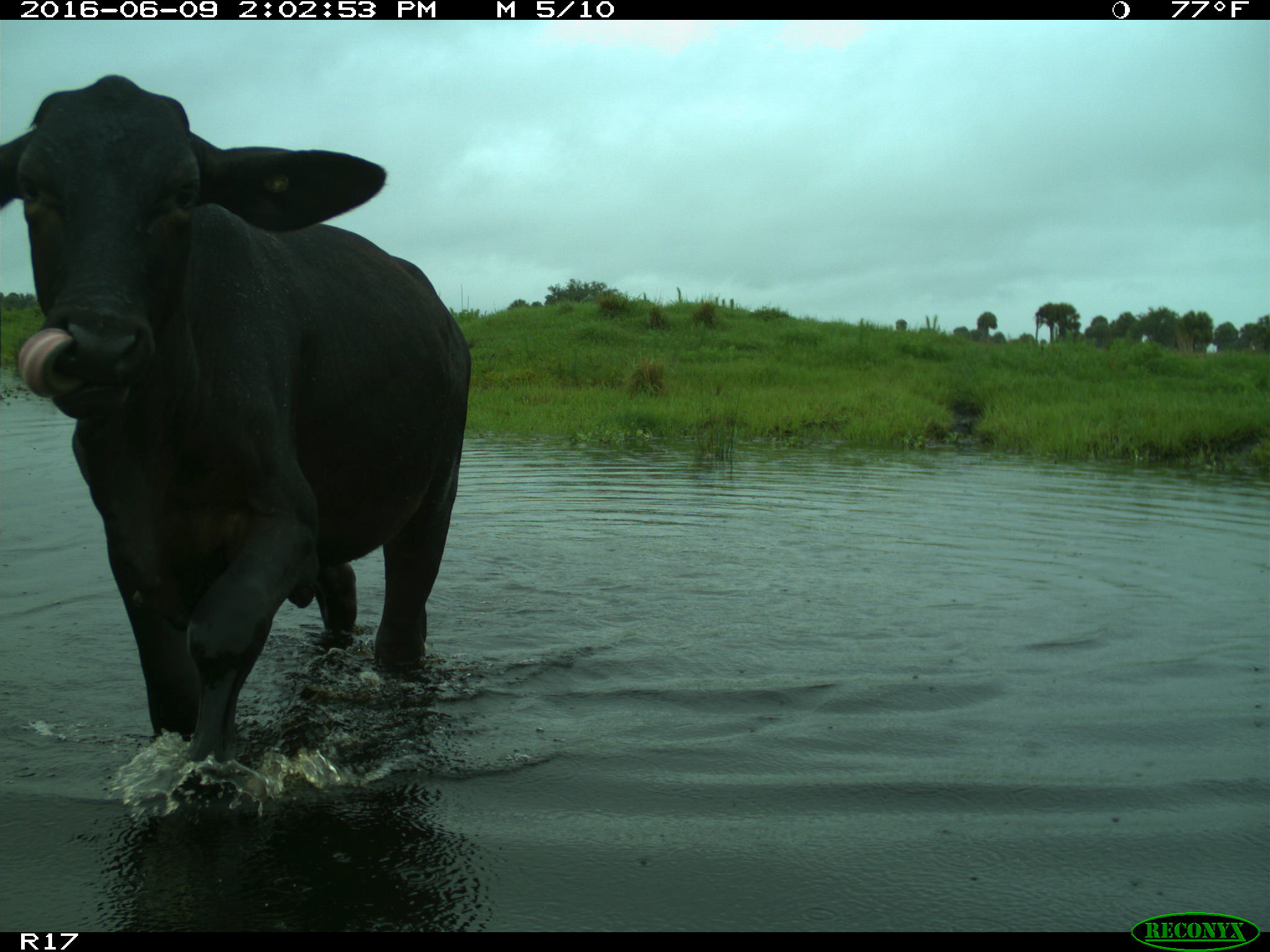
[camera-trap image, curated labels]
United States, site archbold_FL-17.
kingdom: Animalia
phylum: Chordata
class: Mammalia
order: Artiodactyla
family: Bovidae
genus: Bos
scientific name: Bos taurus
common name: domestic cow